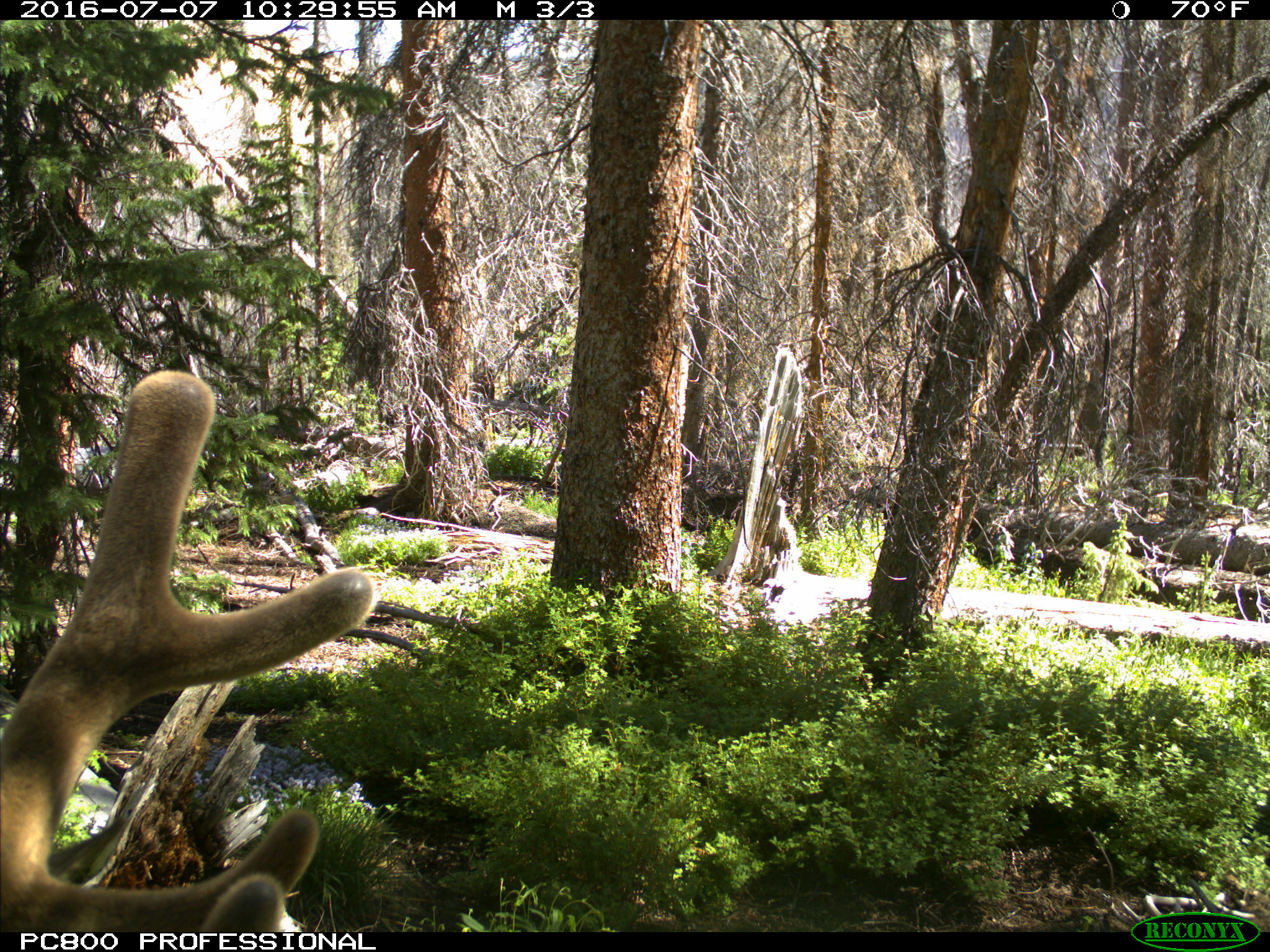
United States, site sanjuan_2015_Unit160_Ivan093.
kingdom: Animalia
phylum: Chordata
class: Mammalia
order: Artiodactyla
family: Cervidae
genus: Cervus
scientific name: Cervus elaphus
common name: red deer